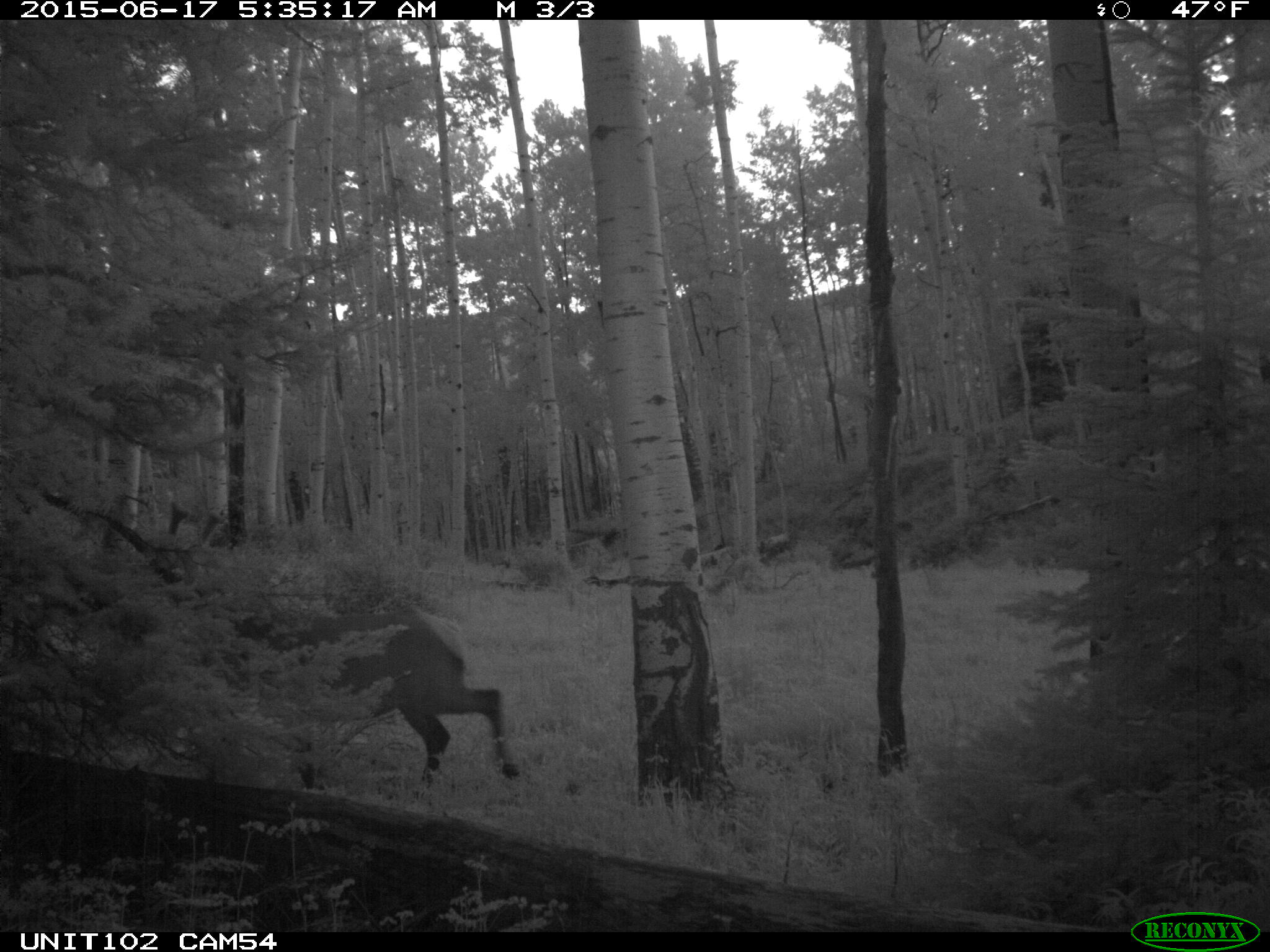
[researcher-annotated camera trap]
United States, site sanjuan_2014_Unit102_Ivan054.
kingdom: Animalia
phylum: Chordata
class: Mammalia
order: Artiodactyla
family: Cervidae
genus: Cervus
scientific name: Cervus elaphus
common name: red deer